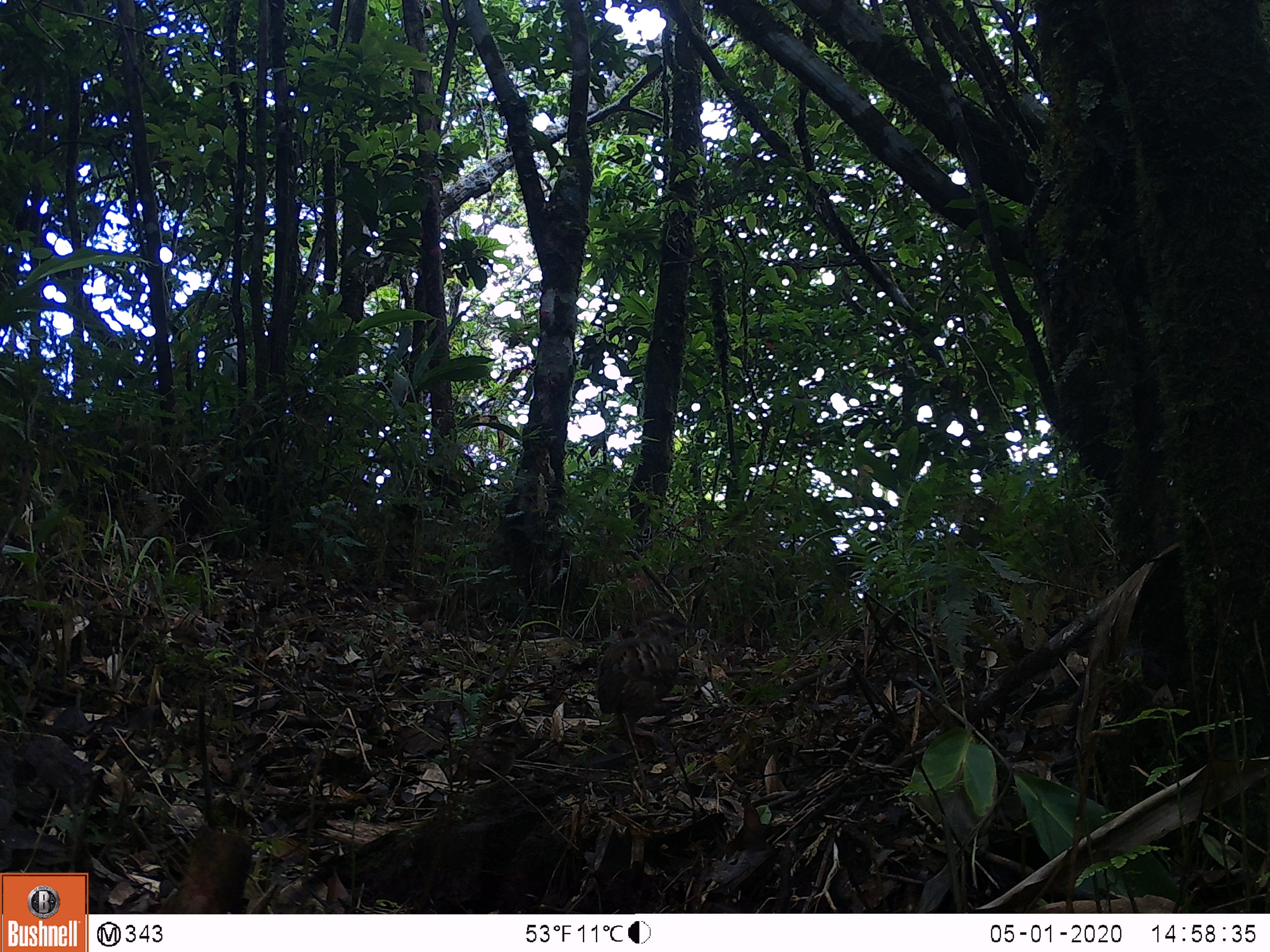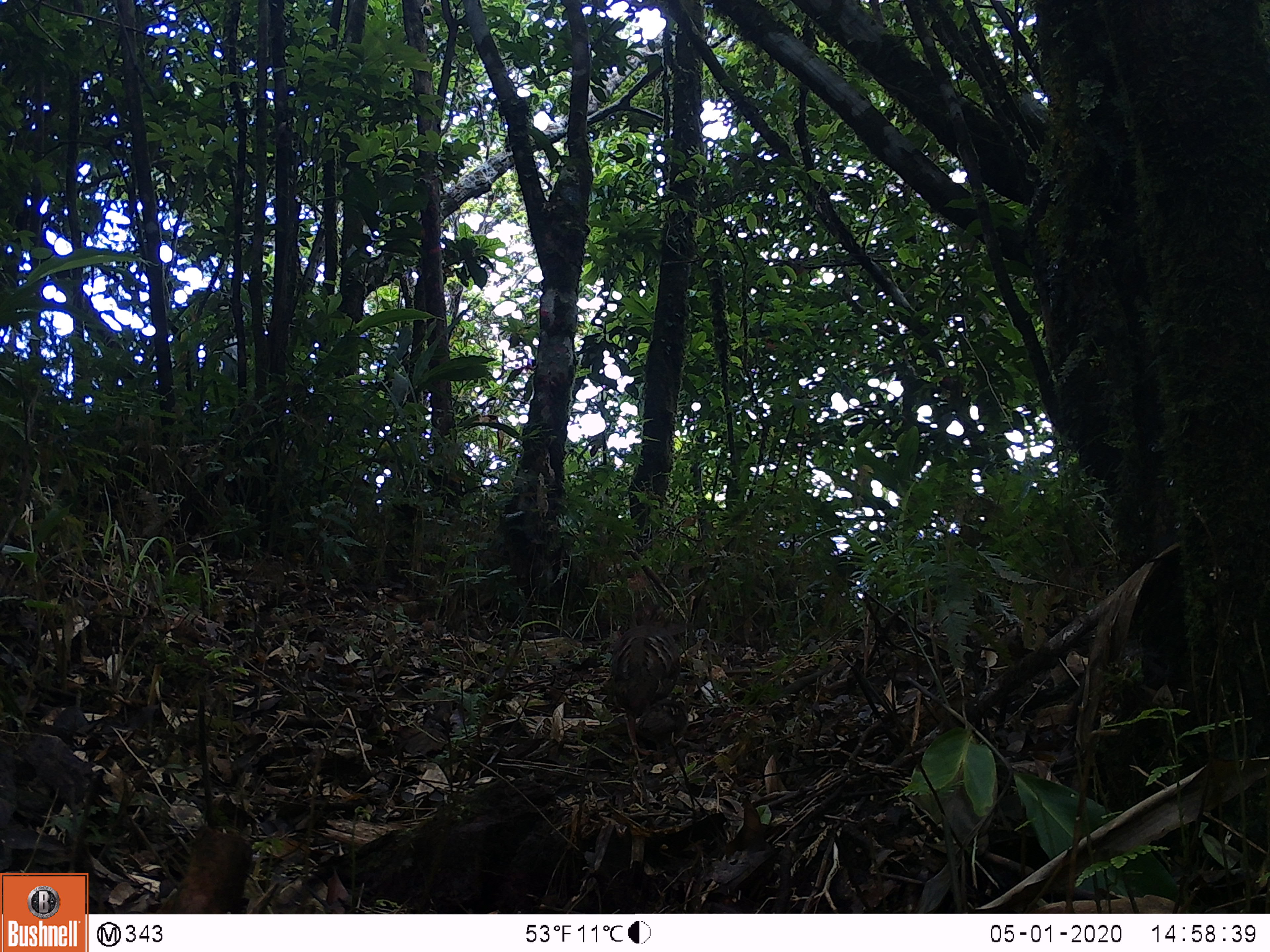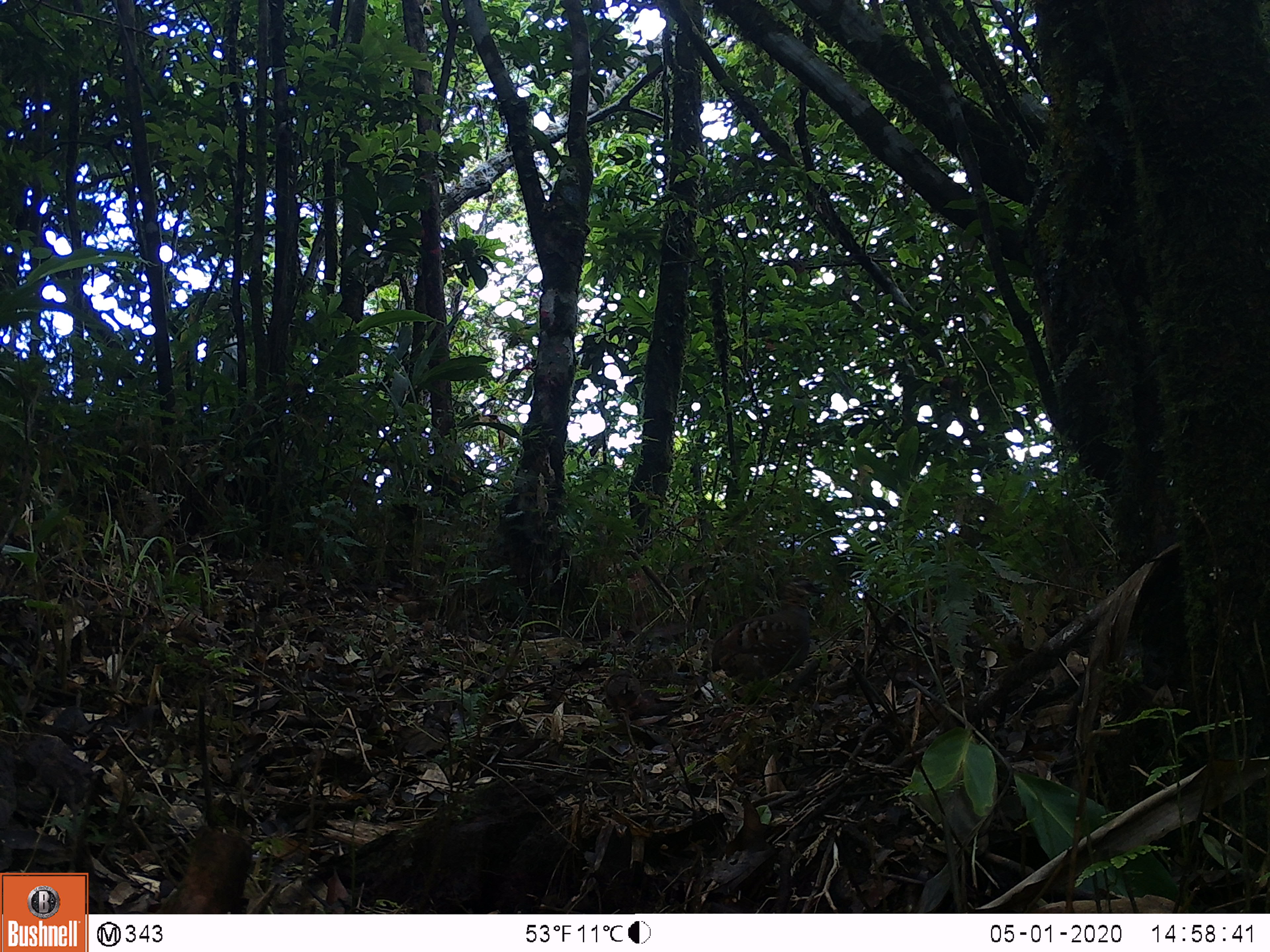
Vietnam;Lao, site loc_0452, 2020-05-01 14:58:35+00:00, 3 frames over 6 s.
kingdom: Animalia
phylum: Chordata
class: Aves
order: Galliformes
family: Phasianidae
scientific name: Phasianidae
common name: partridge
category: unidentified partridge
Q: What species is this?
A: Unidentified partridge (partridge) (Phasianidae).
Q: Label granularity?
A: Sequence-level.